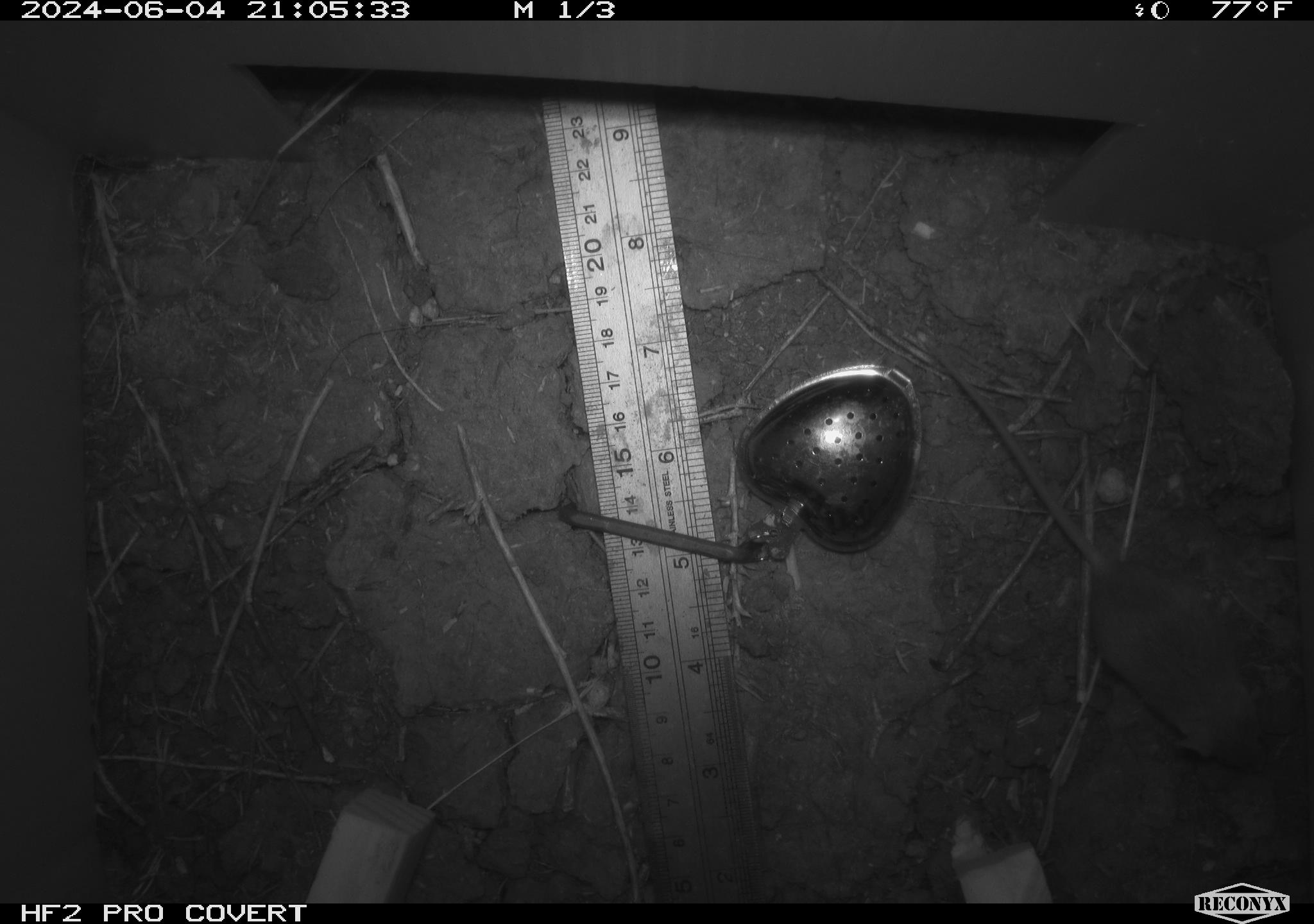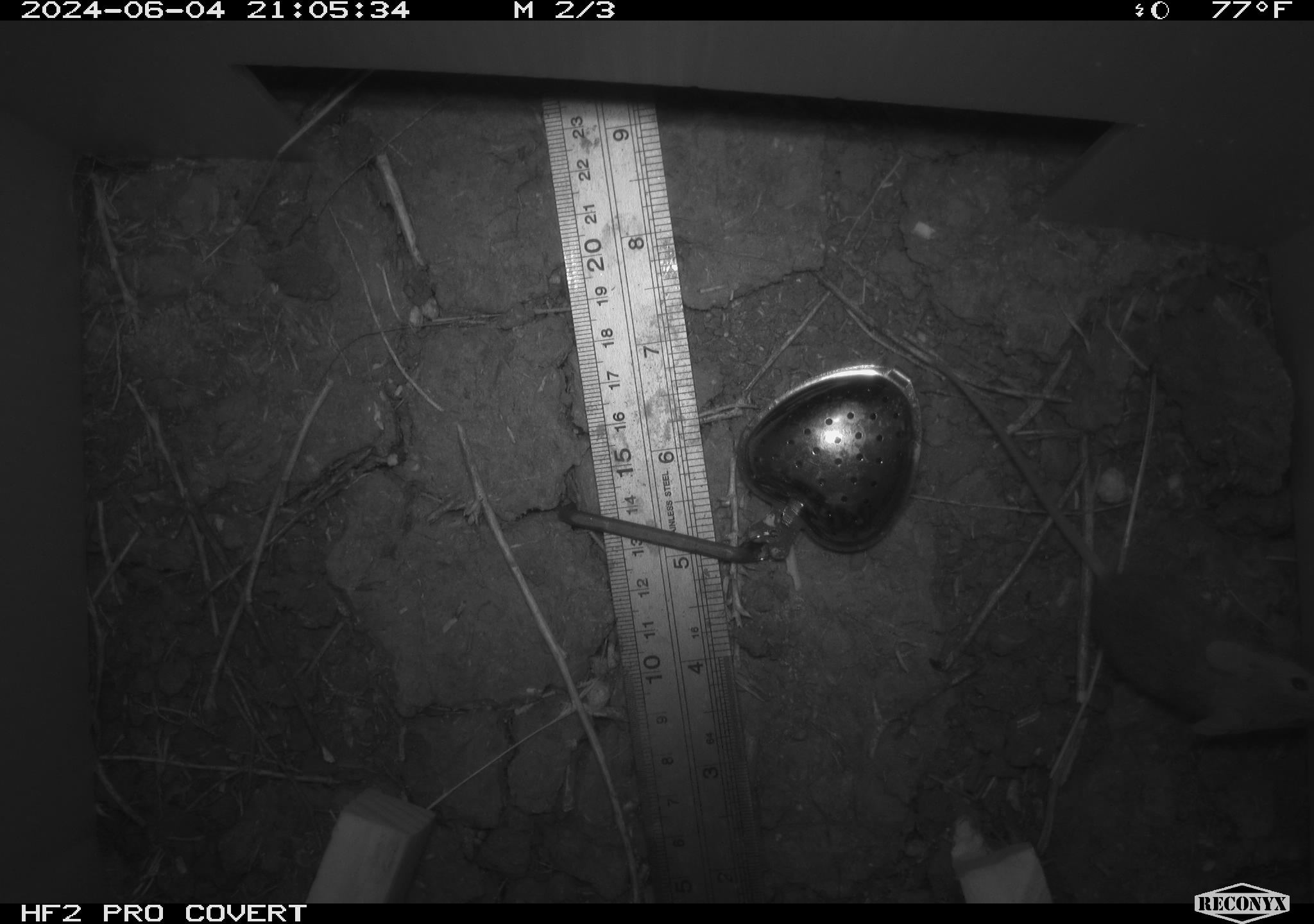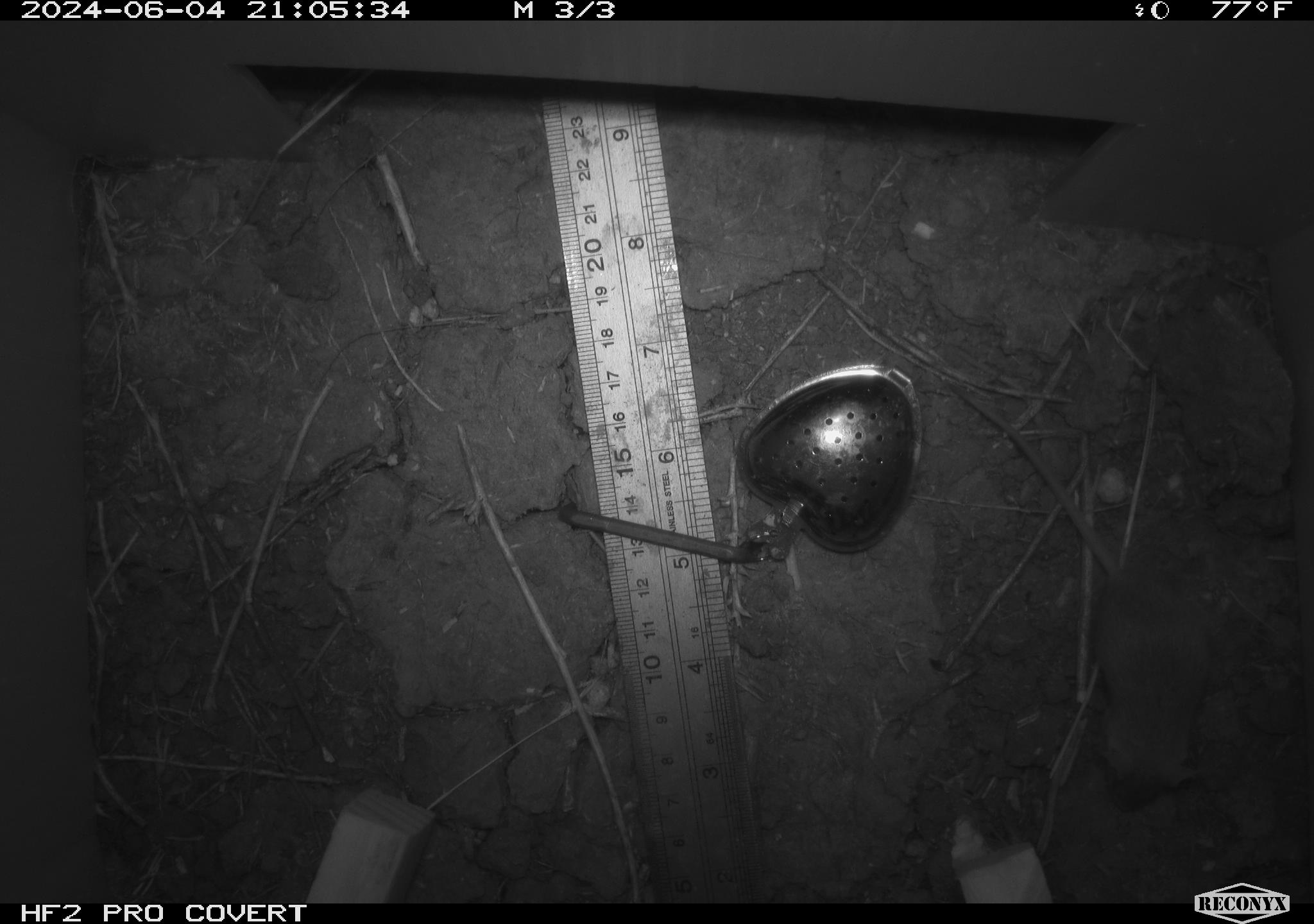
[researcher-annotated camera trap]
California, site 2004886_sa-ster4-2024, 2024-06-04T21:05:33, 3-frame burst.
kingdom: Animalia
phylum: Chordata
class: Mammalia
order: Rodentia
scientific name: Rodentia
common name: mouse species